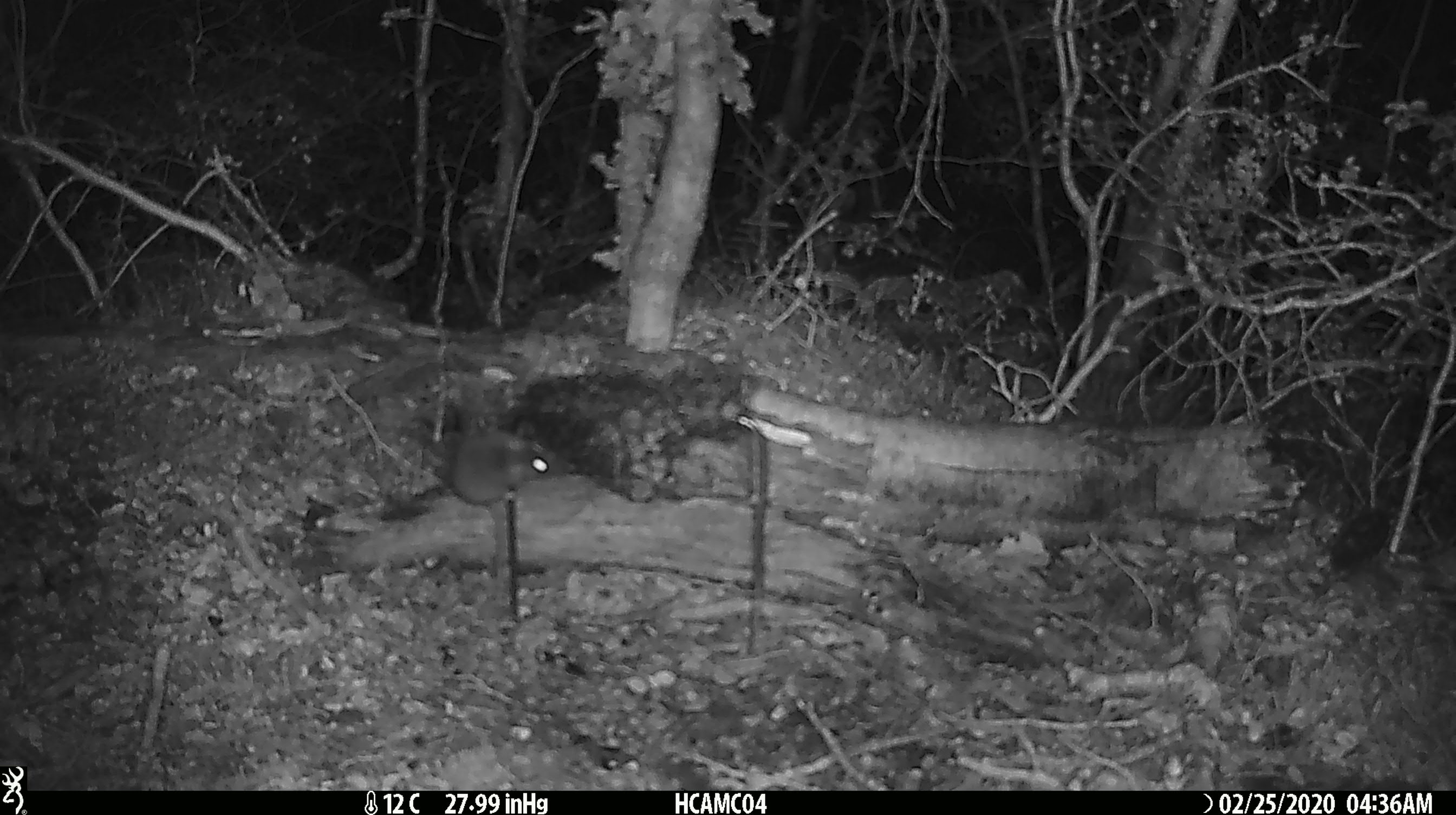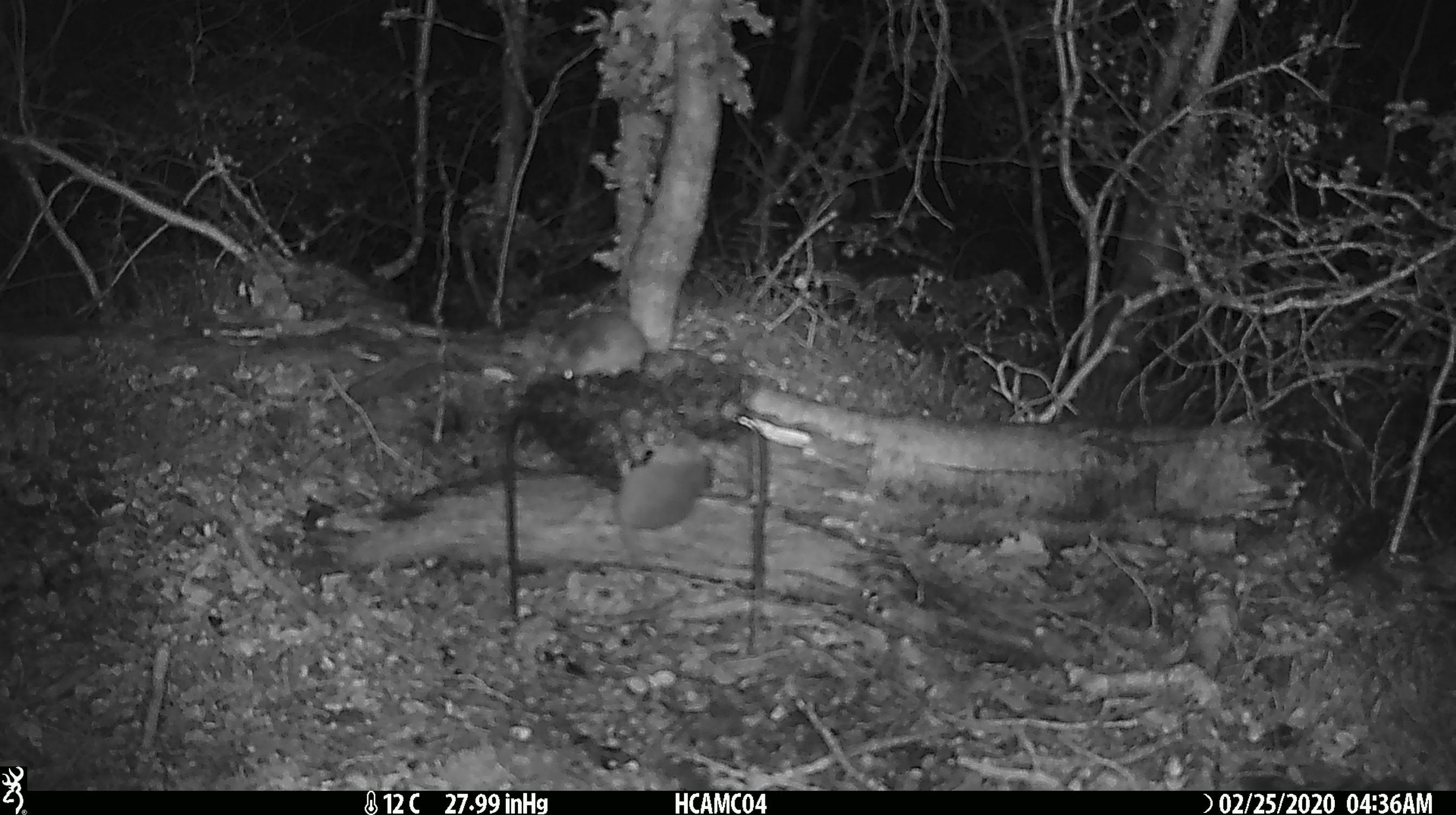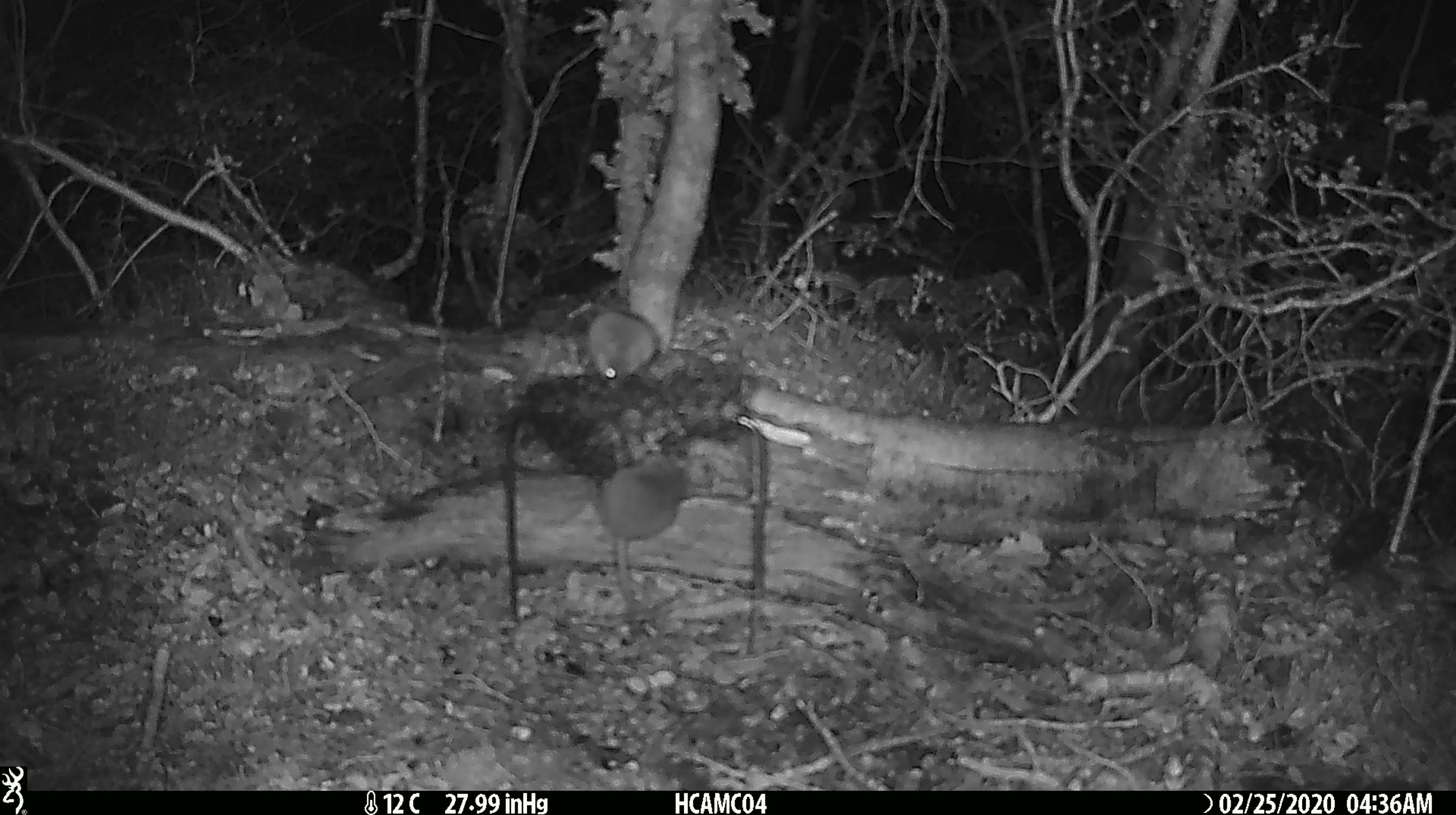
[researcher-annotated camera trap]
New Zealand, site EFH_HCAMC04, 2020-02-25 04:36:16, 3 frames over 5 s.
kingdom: Animalia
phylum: Chordata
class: Mammalia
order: Rodentia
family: Muridae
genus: Mus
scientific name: Mus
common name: mouse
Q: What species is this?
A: Mouse (Mus).